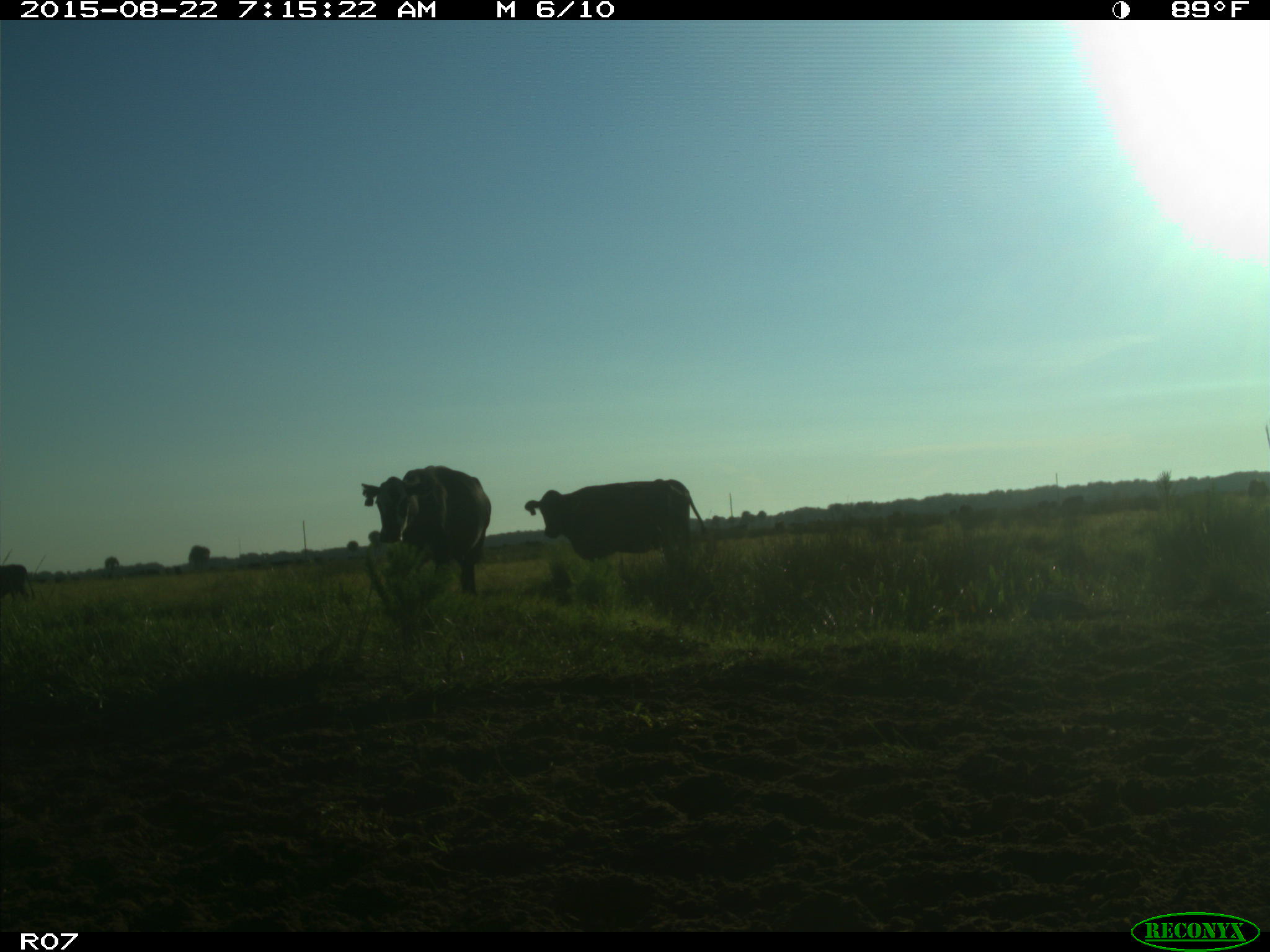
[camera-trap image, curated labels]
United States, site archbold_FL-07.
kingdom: Animalia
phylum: Chordata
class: Mammalia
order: Artiodactyla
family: Bovidae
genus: Bos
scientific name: Bos taurus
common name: domestic cow